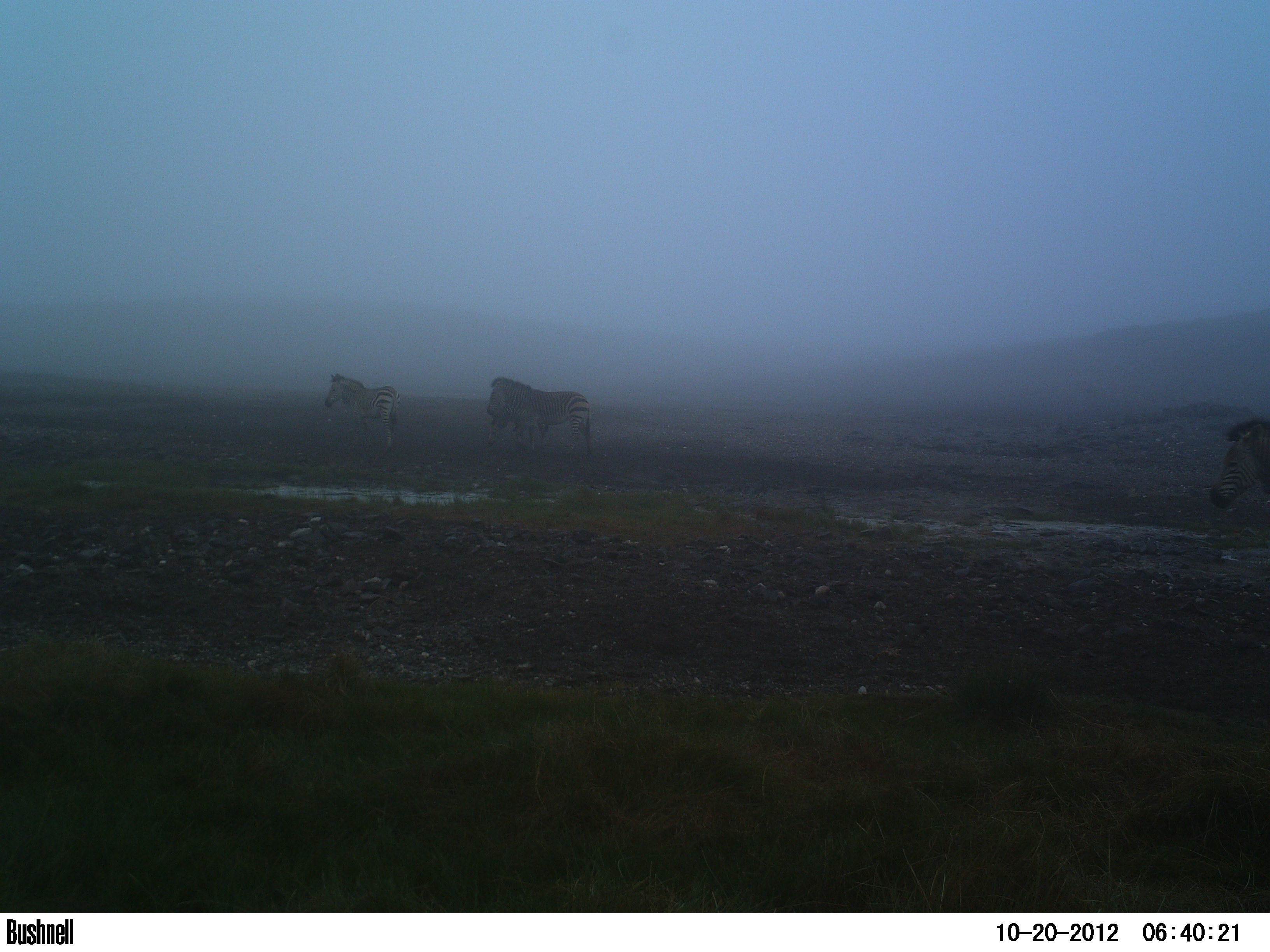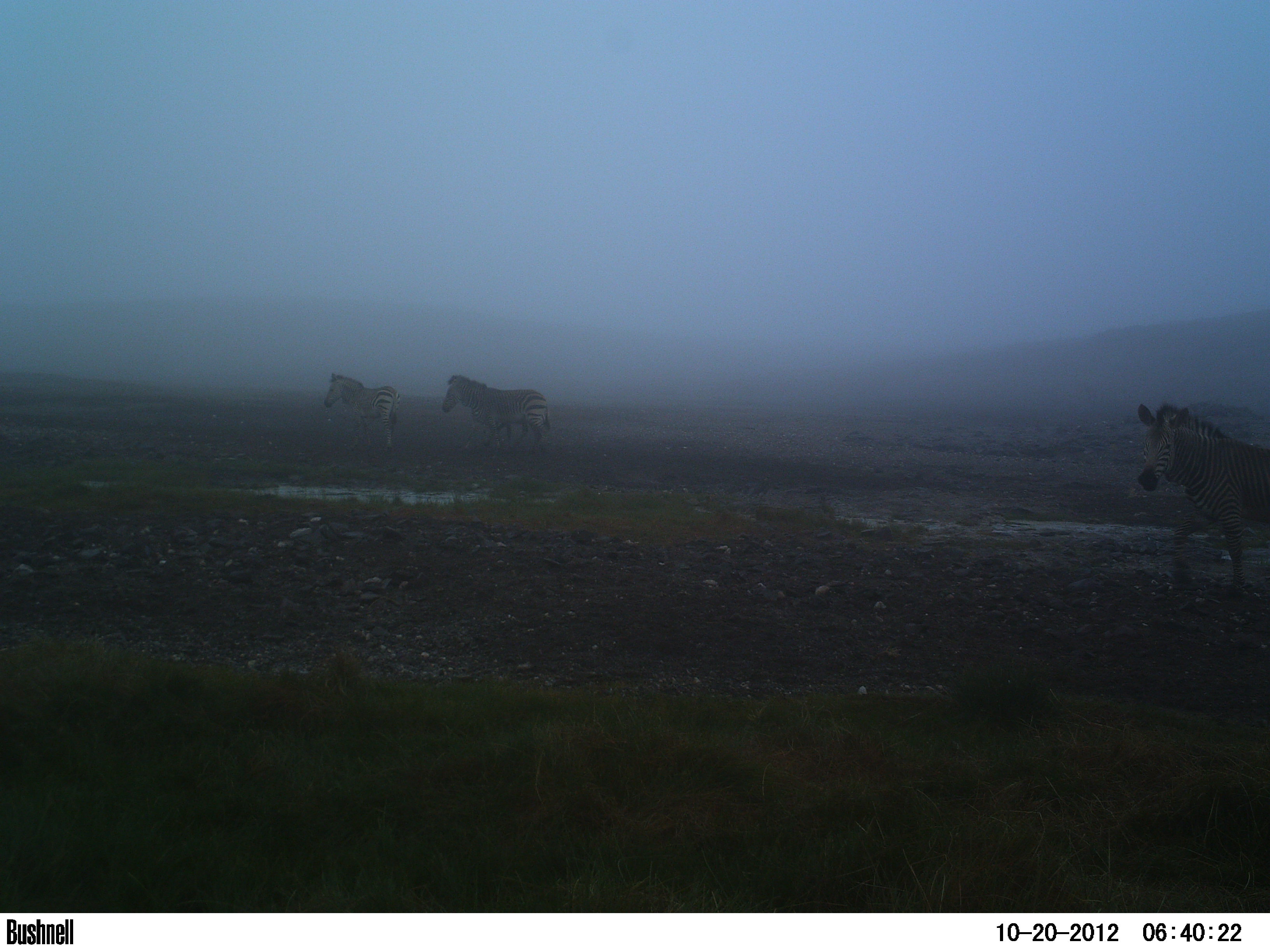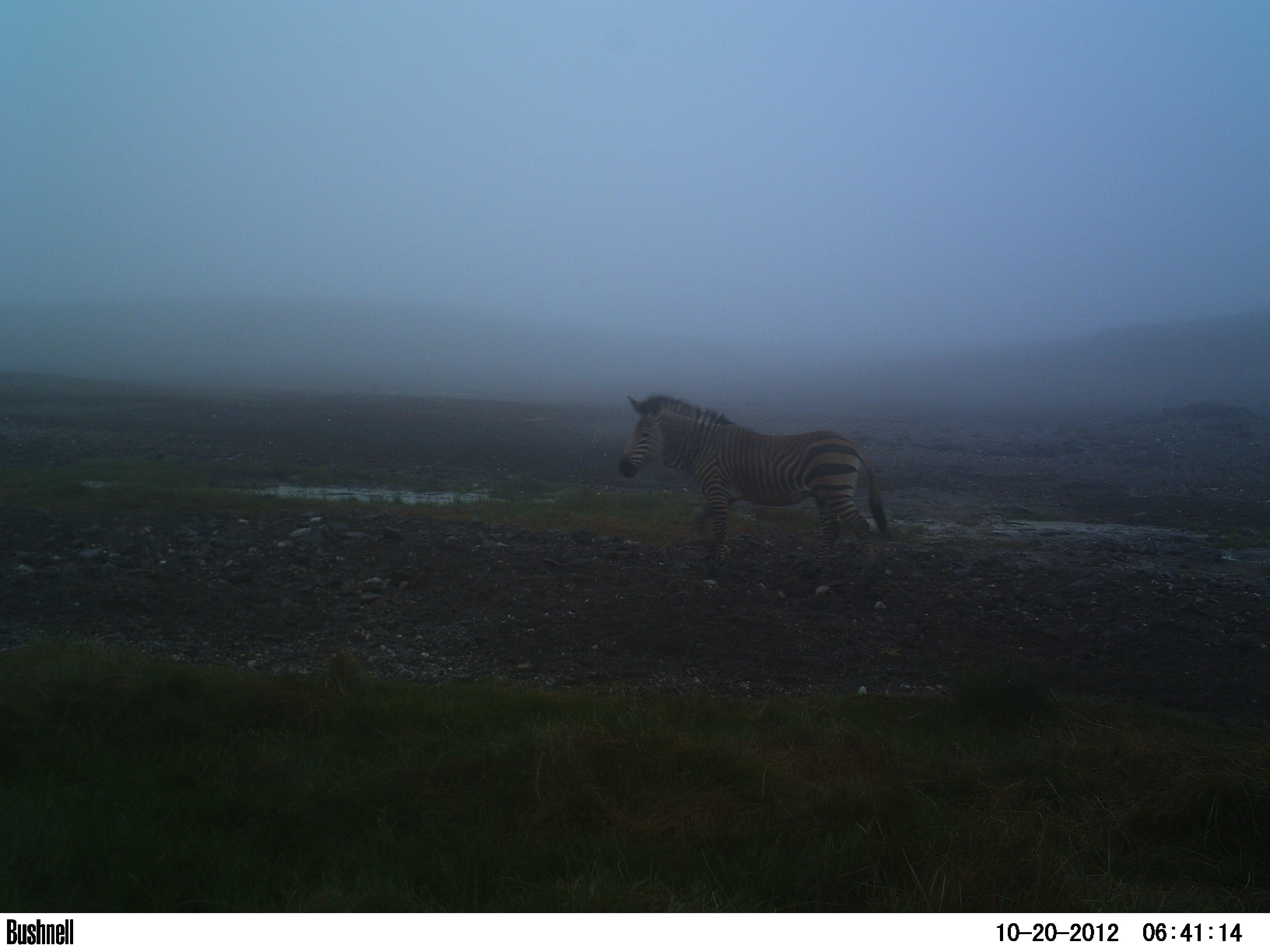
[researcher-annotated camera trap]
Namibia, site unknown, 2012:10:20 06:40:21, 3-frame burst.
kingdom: Animalia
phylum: Chordata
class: Mammalia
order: Perissodactyla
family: Equidae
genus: Equus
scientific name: Equus zebra hartmannae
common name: hartmann's mountain zebra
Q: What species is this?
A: Equus zebra hartmannae (hartmann's mountain zebra).